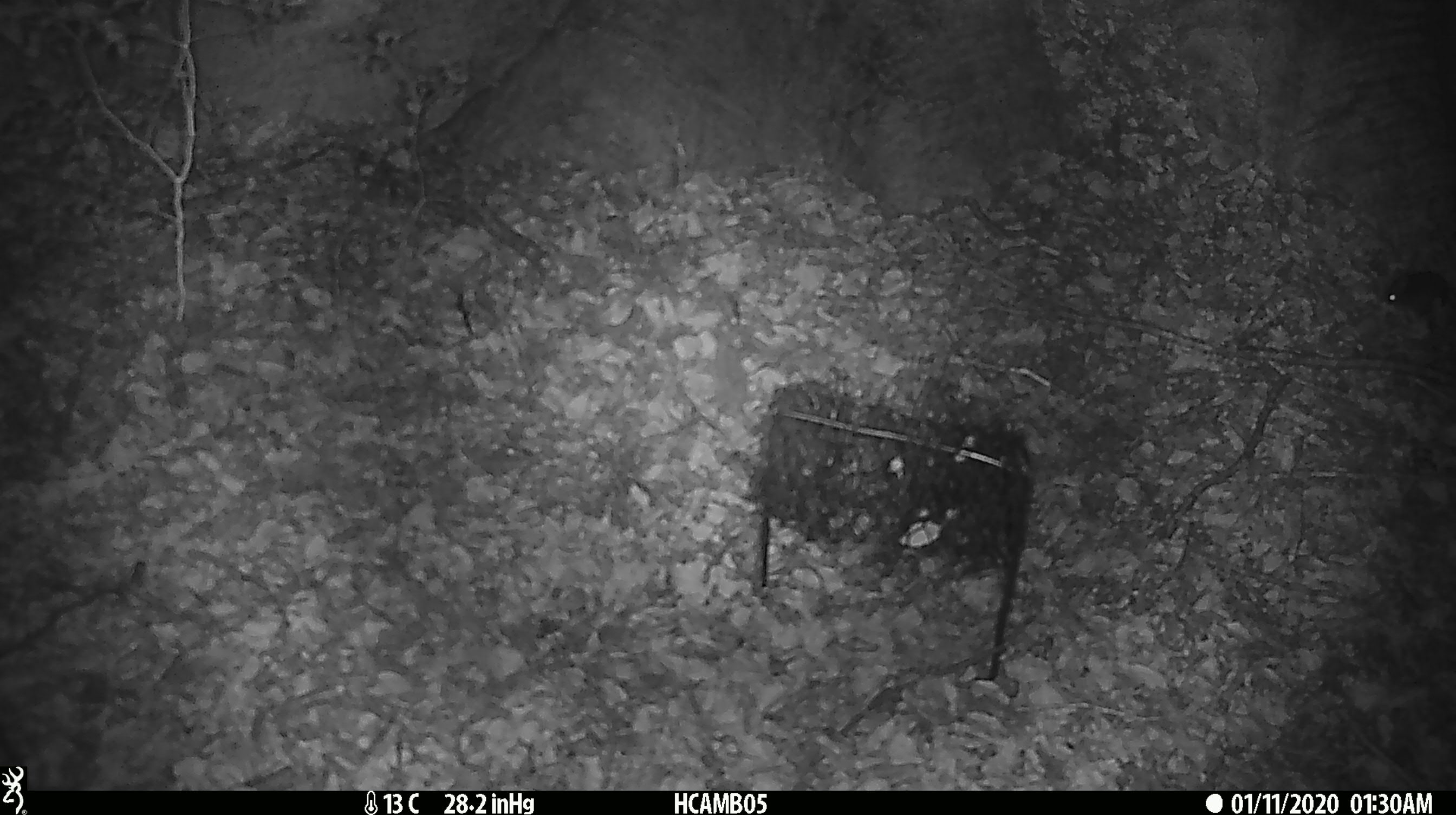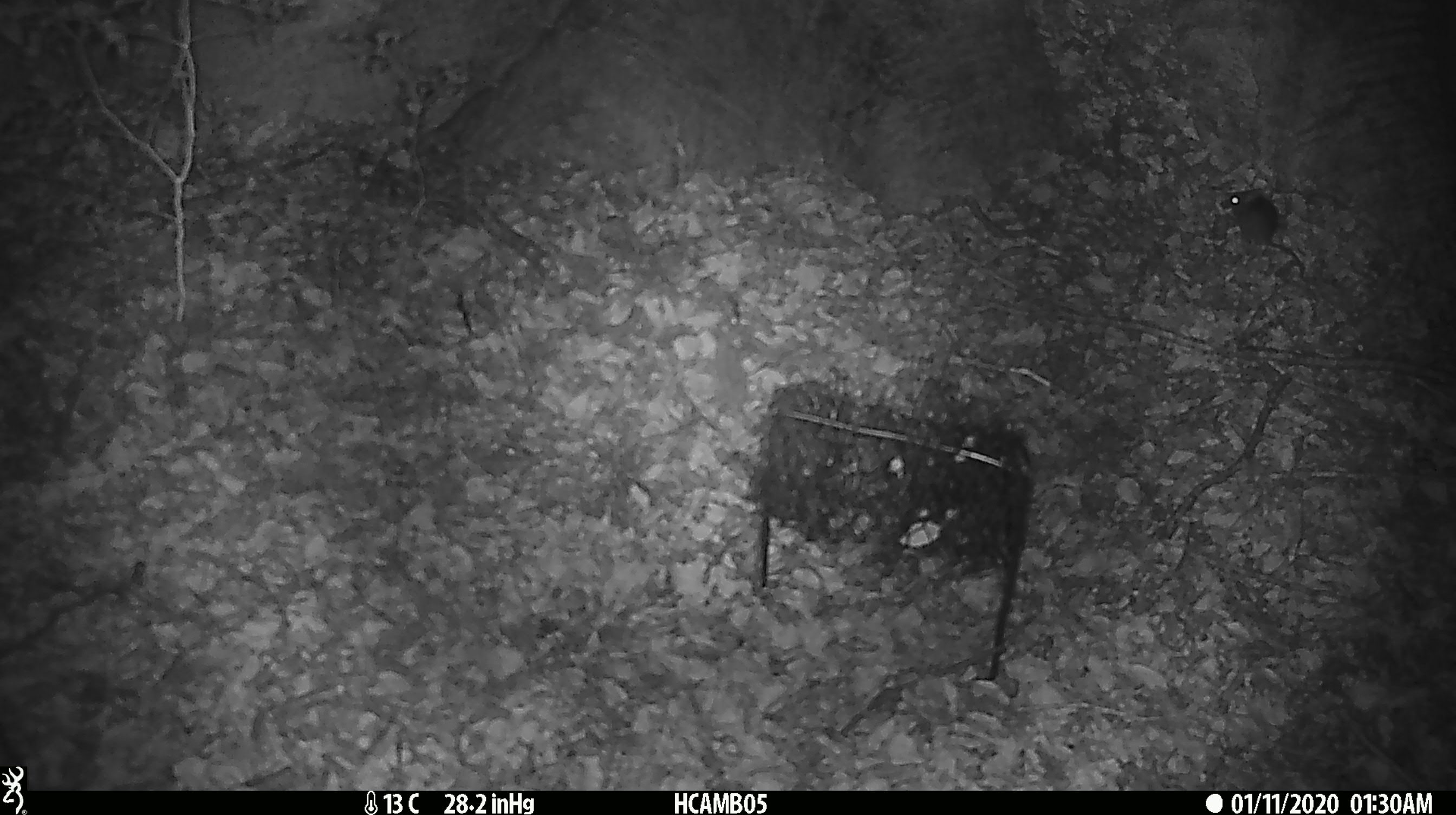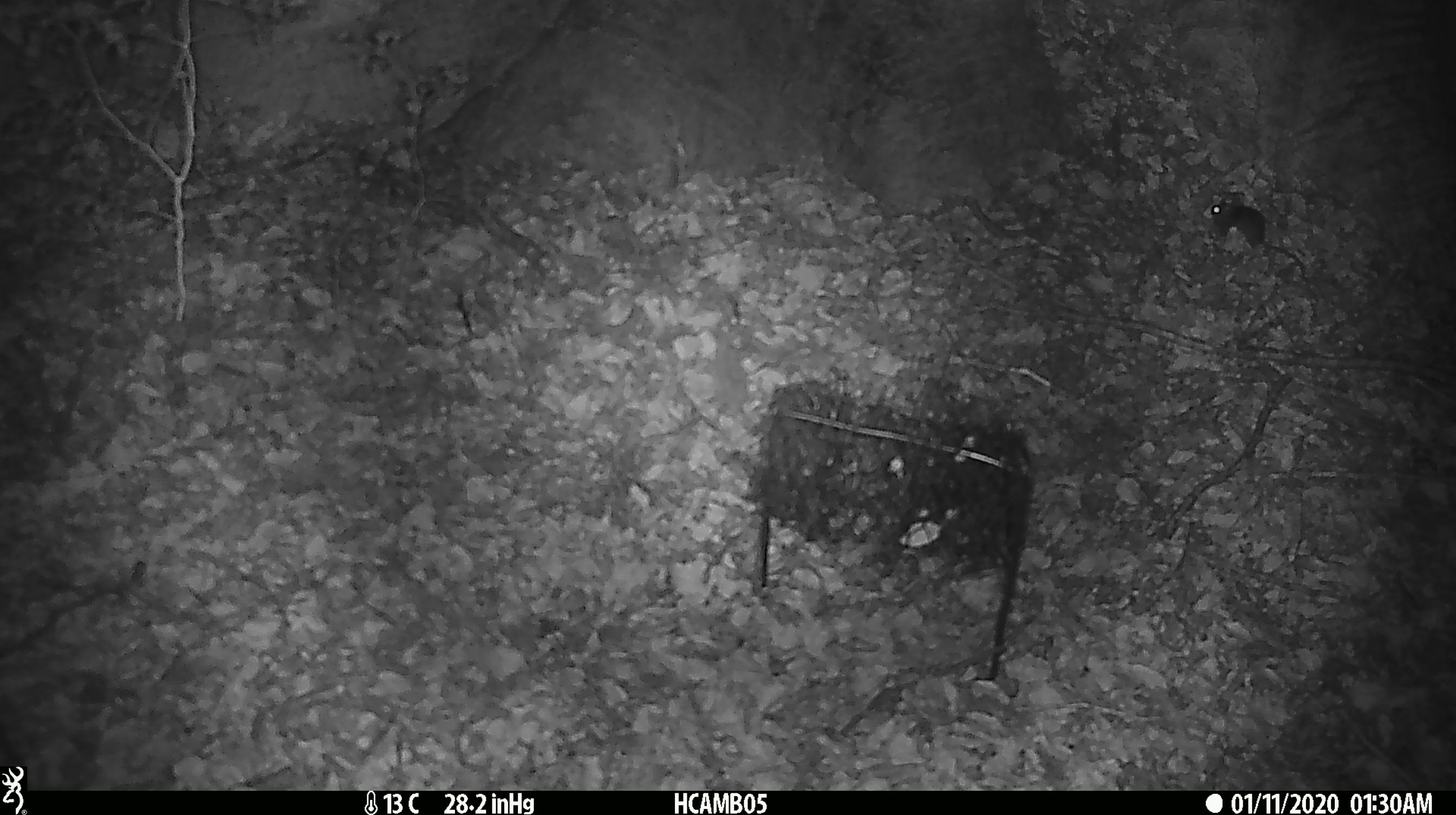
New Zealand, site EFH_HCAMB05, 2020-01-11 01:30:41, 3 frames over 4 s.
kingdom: Animalia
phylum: Chordata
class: Mammalia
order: Rodentia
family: Muridae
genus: Mus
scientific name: Mus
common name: mouse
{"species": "mouse (Mus)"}